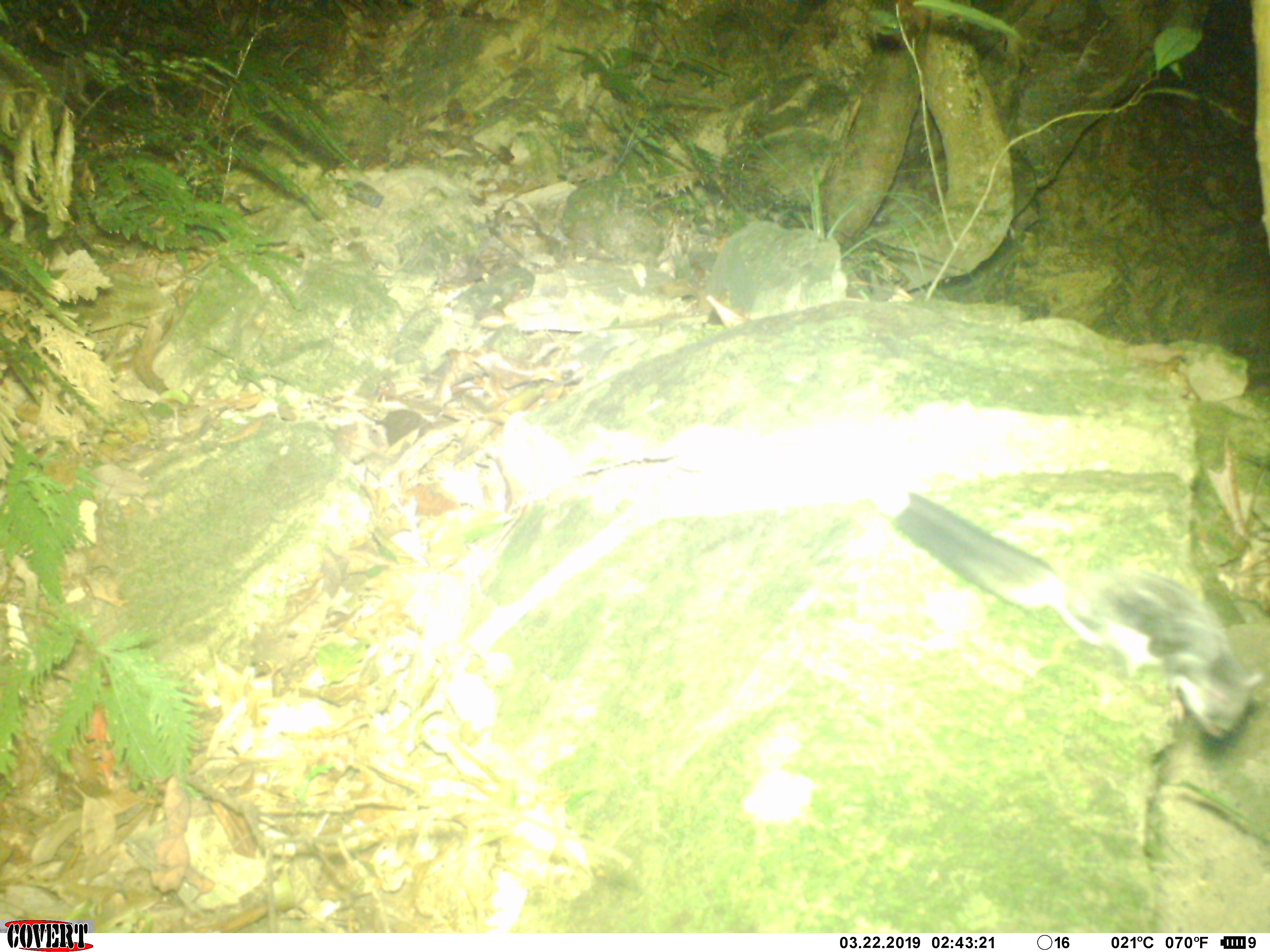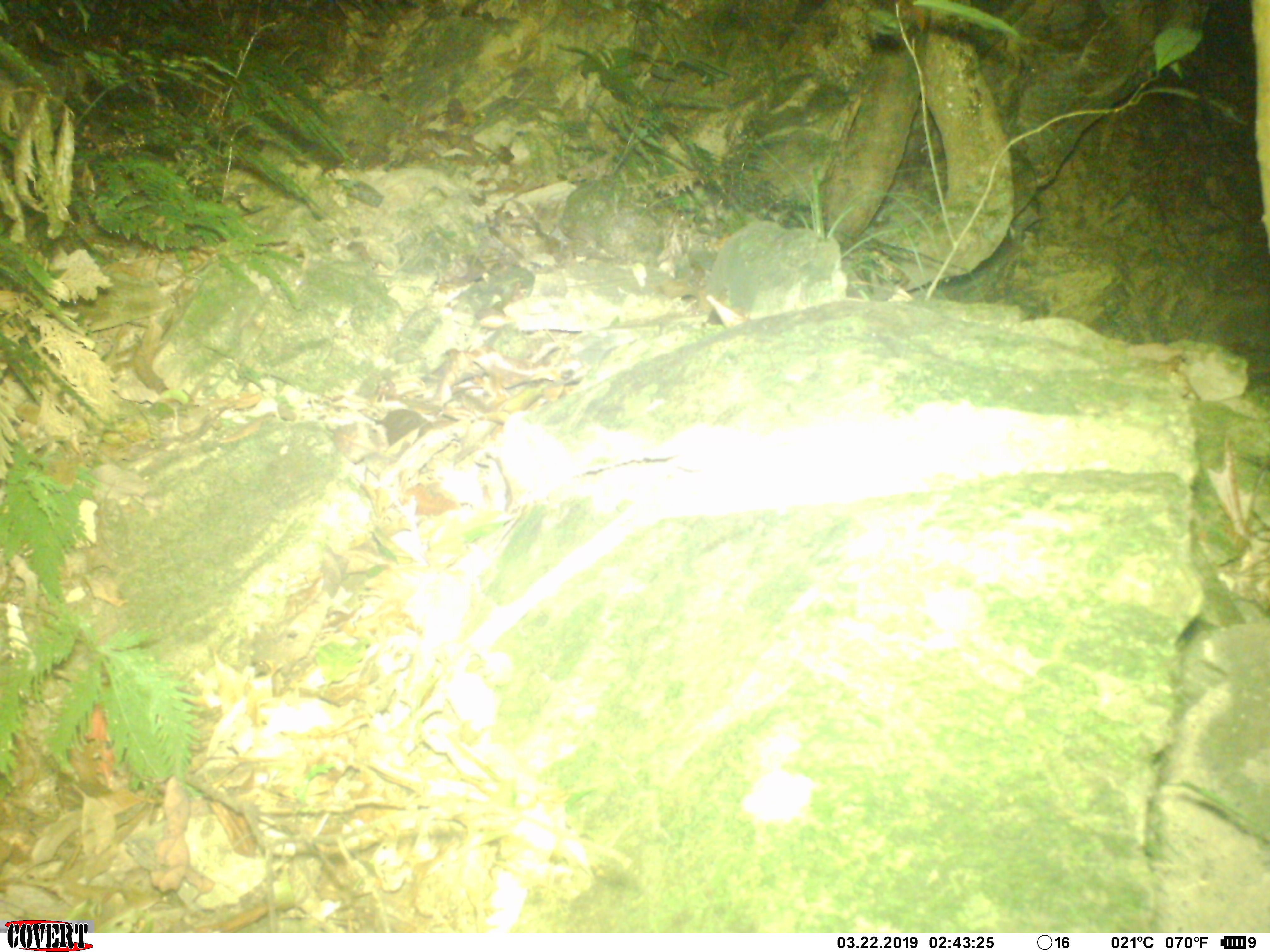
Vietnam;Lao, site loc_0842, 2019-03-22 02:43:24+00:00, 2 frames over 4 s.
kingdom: Animalia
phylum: Chordata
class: Mammalia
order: Rodentia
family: Sciuridae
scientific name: Pteromyini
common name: flying squirrel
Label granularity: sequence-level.